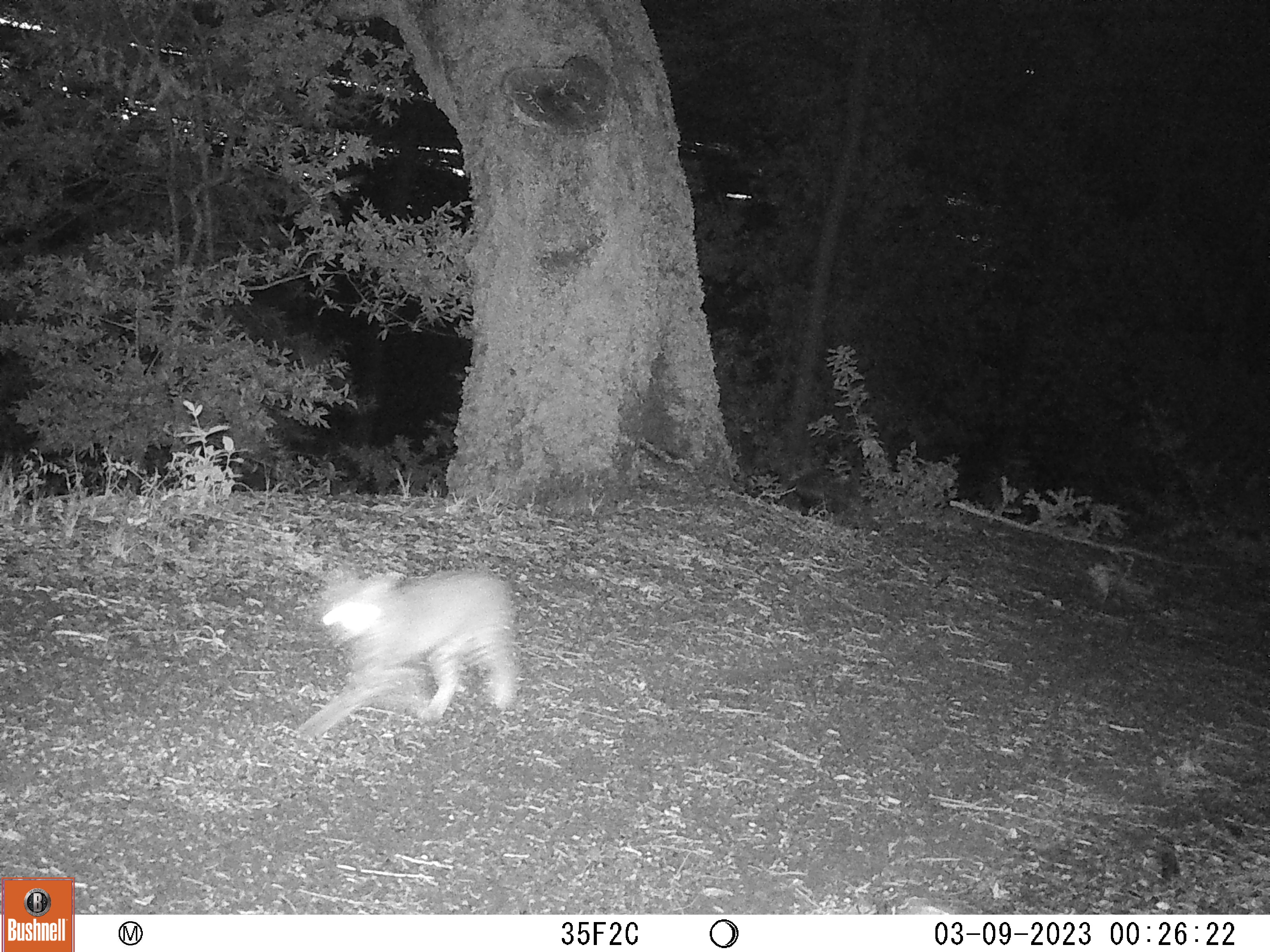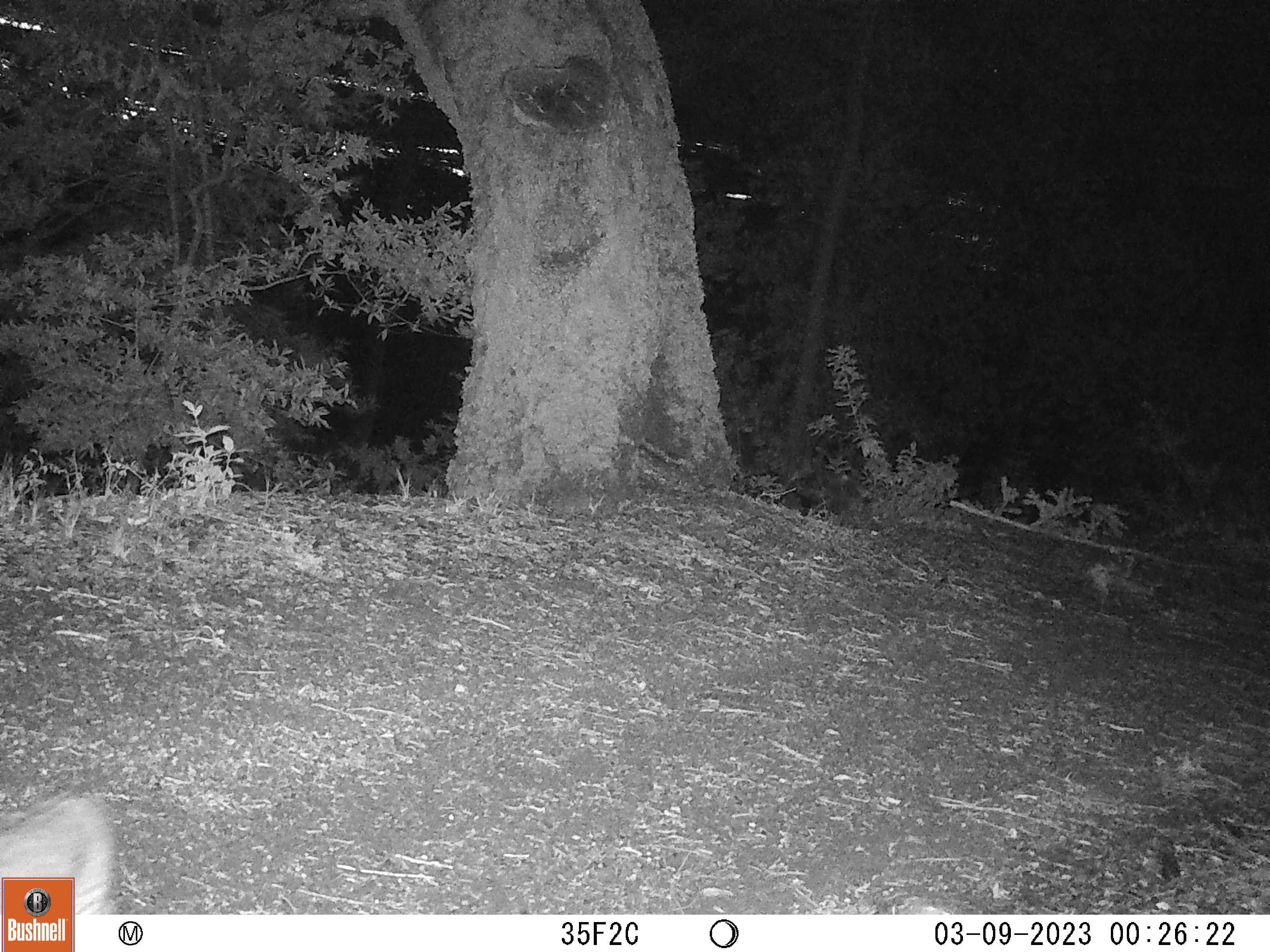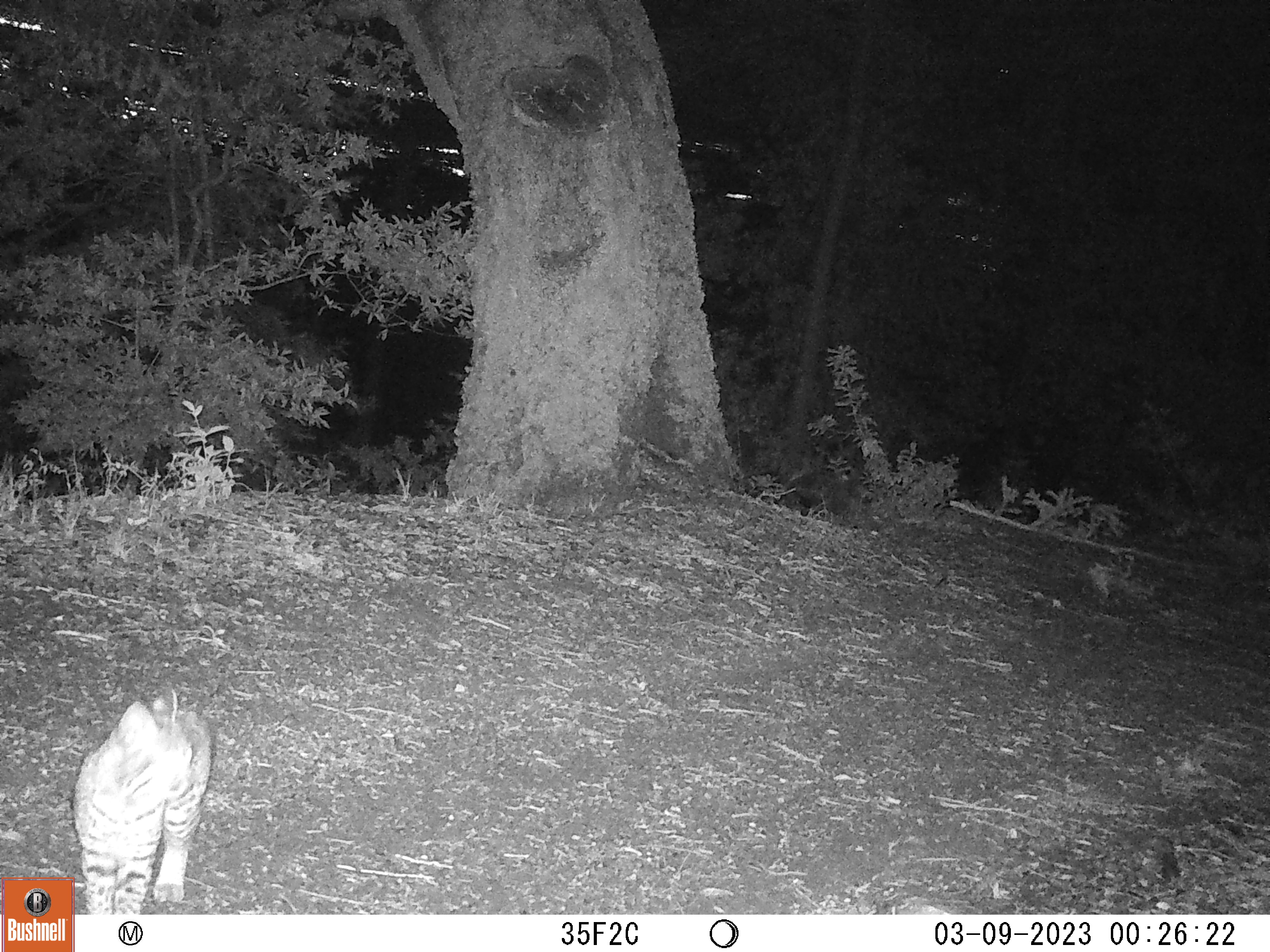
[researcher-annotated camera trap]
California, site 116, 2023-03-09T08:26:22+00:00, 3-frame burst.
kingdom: Animalia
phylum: Chordata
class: Mammalia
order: Carnivora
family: Felidae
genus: Lynx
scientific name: Lynx rufus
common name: bobcat